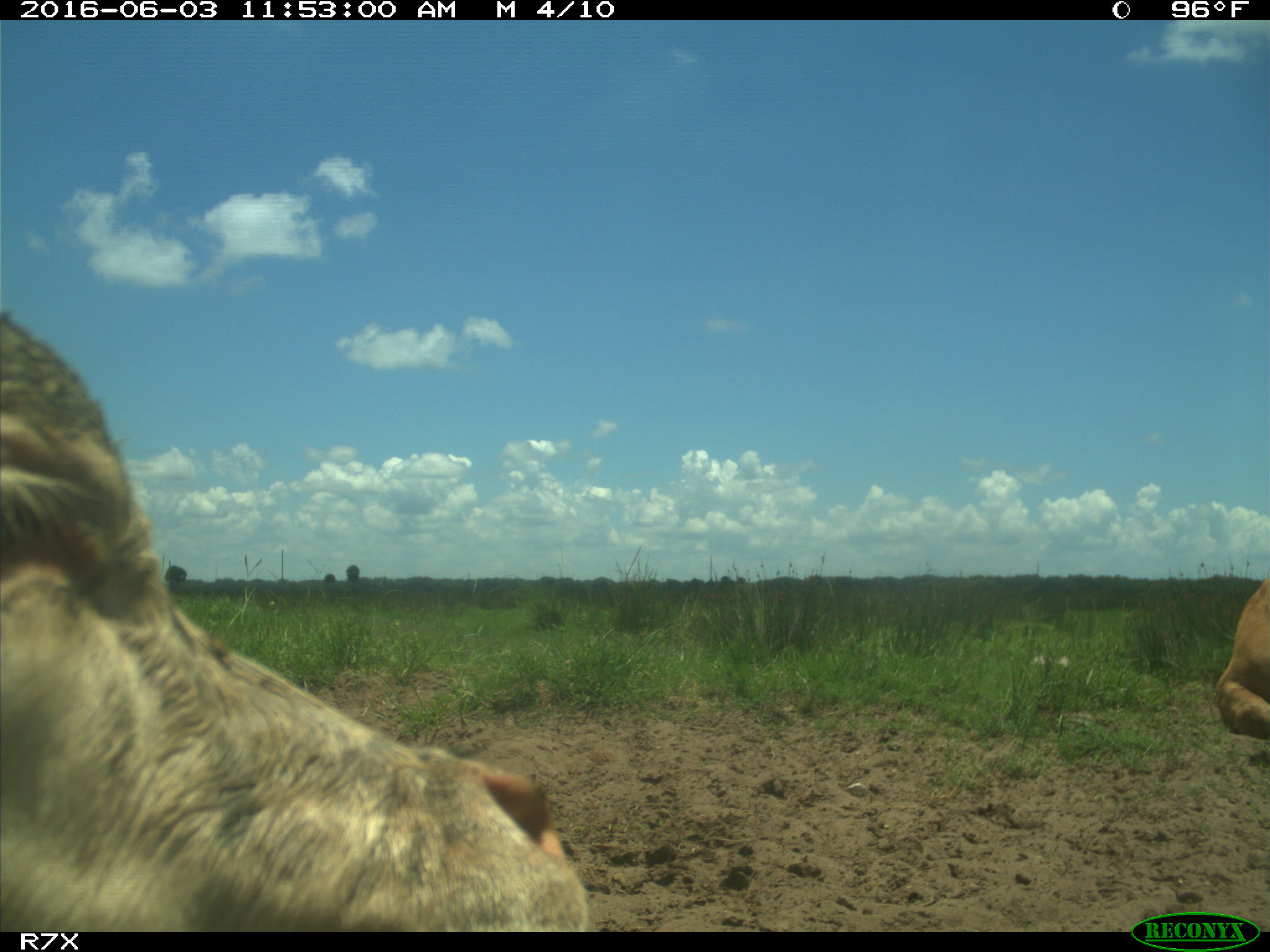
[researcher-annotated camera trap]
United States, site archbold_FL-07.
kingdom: Animalia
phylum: Chordata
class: Mammalia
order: Artiodactyla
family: Bovidae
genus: Bos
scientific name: Bos taurus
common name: domestic cow